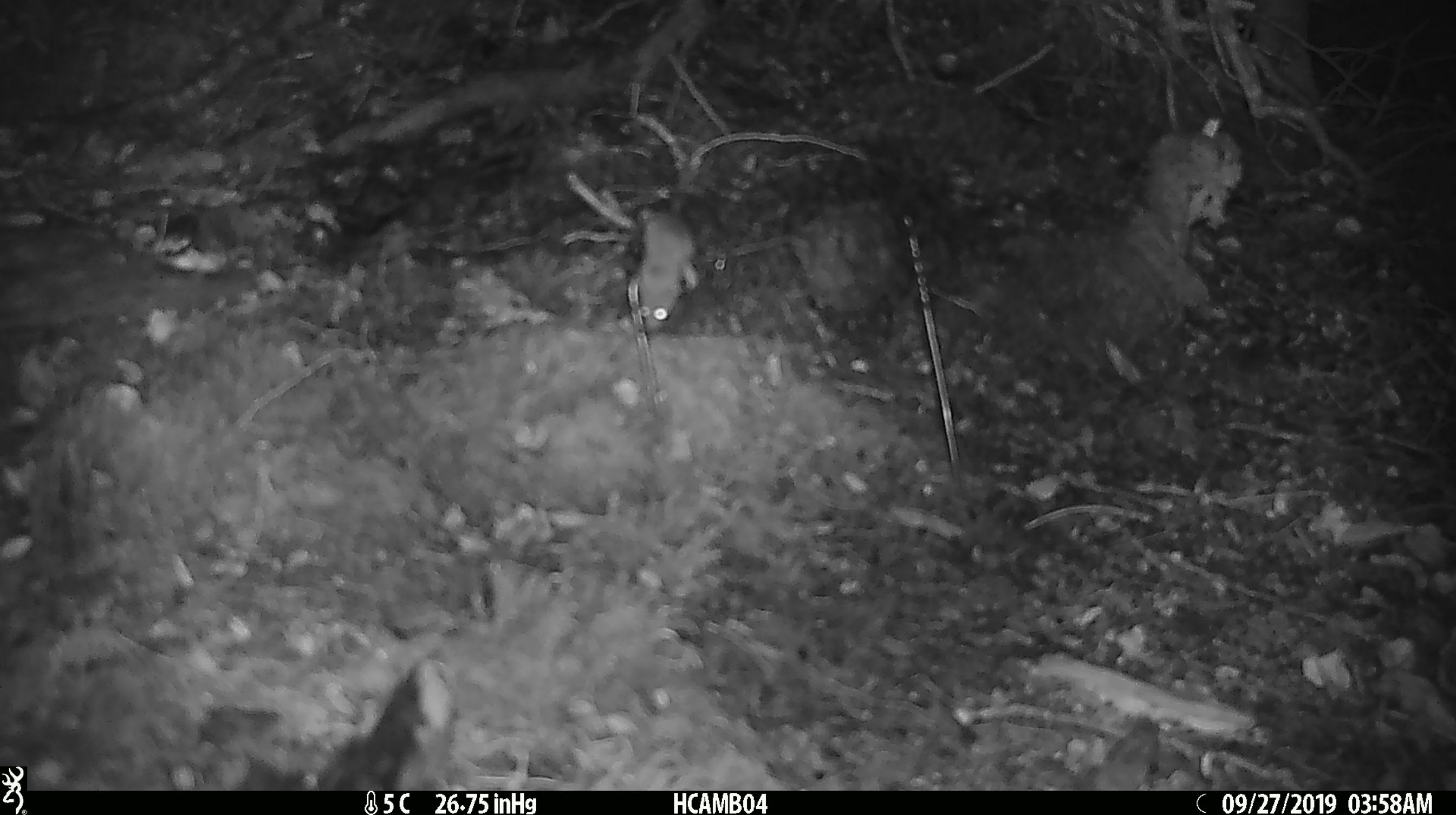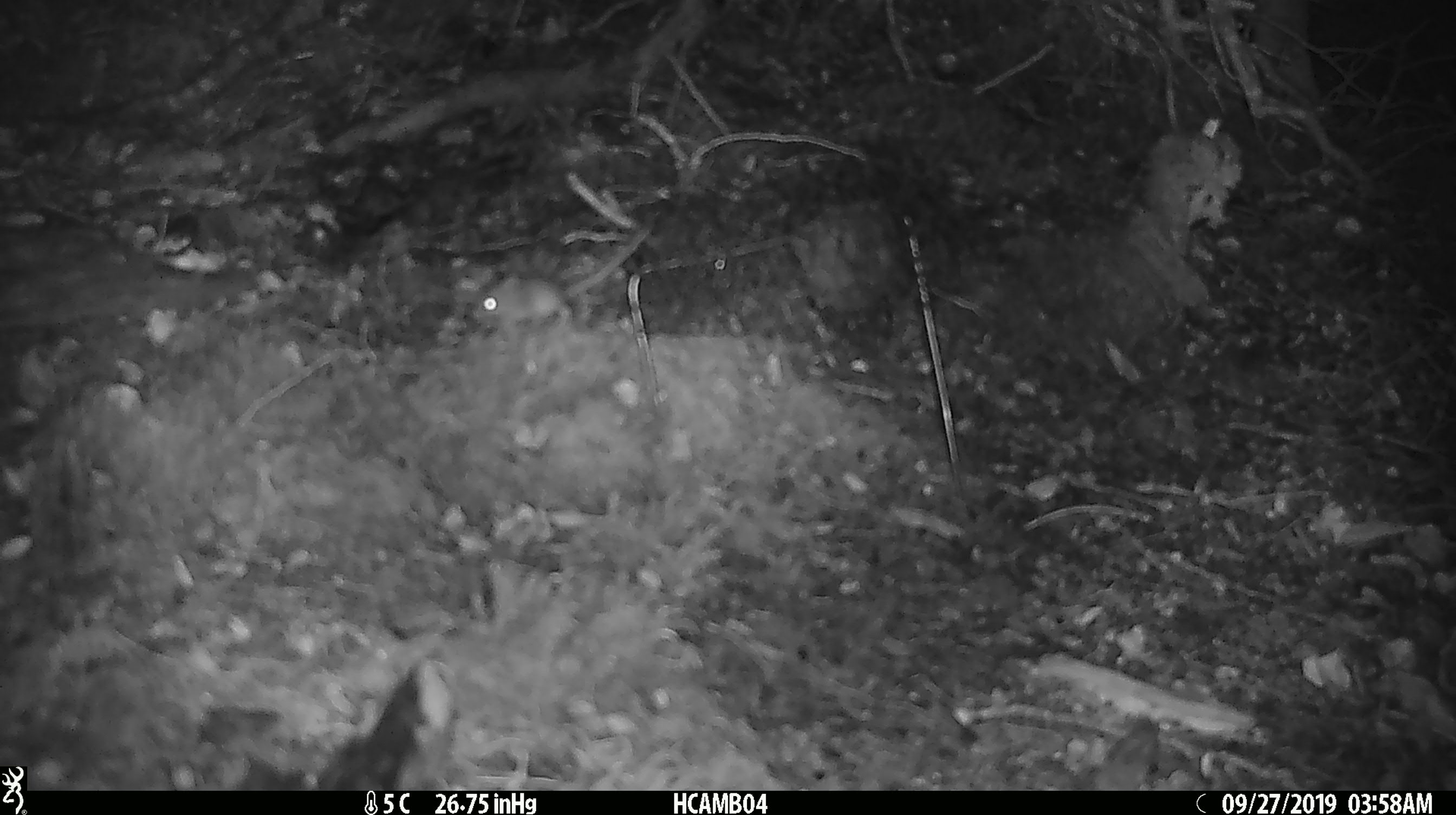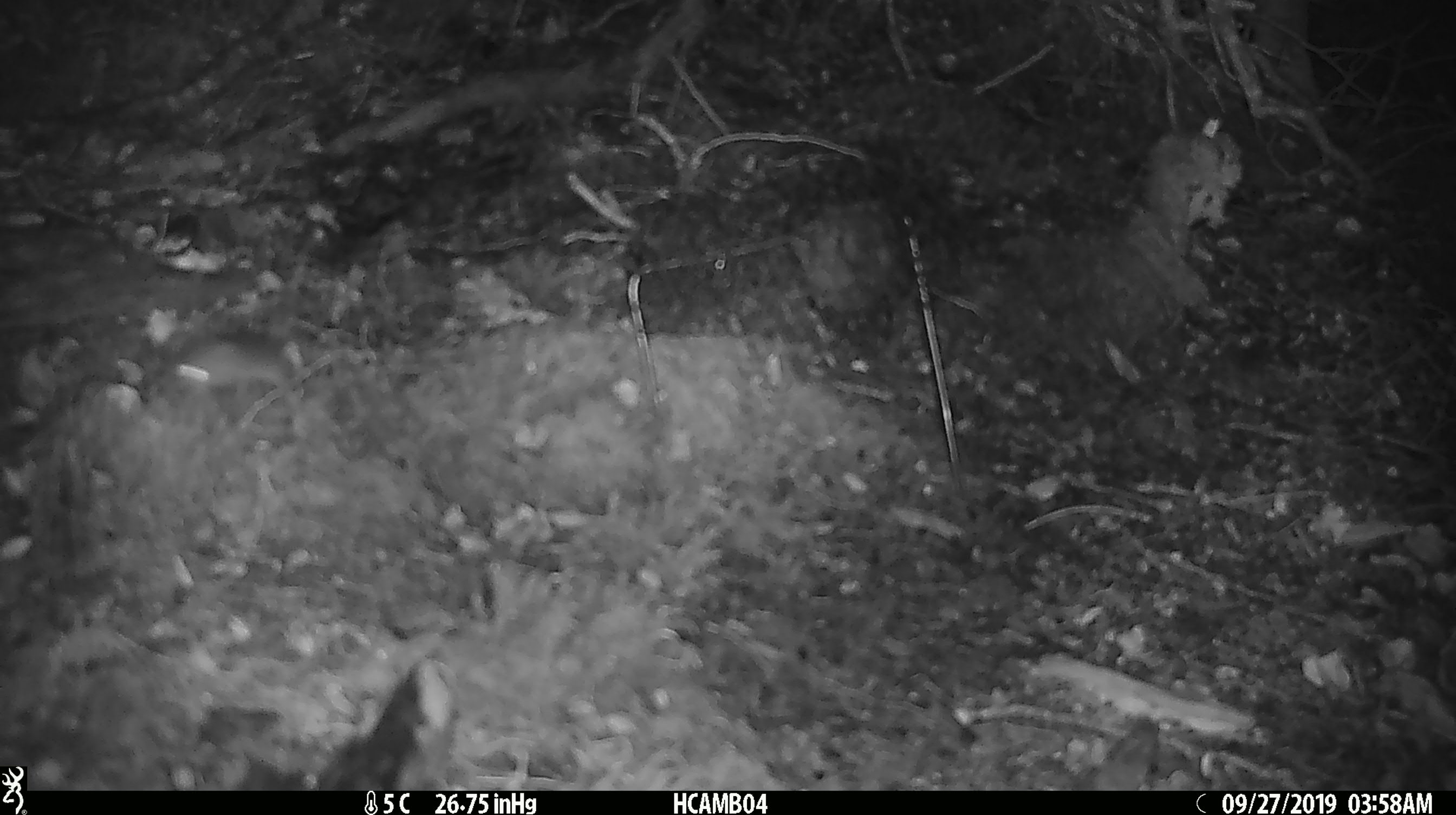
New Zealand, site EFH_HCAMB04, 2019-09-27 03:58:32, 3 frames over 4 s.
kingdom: Animalia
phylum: Chordata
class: Mammalia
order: Rodentia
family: Muridae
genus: Mus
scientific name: Mus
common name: mouse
Mouse (Mus).